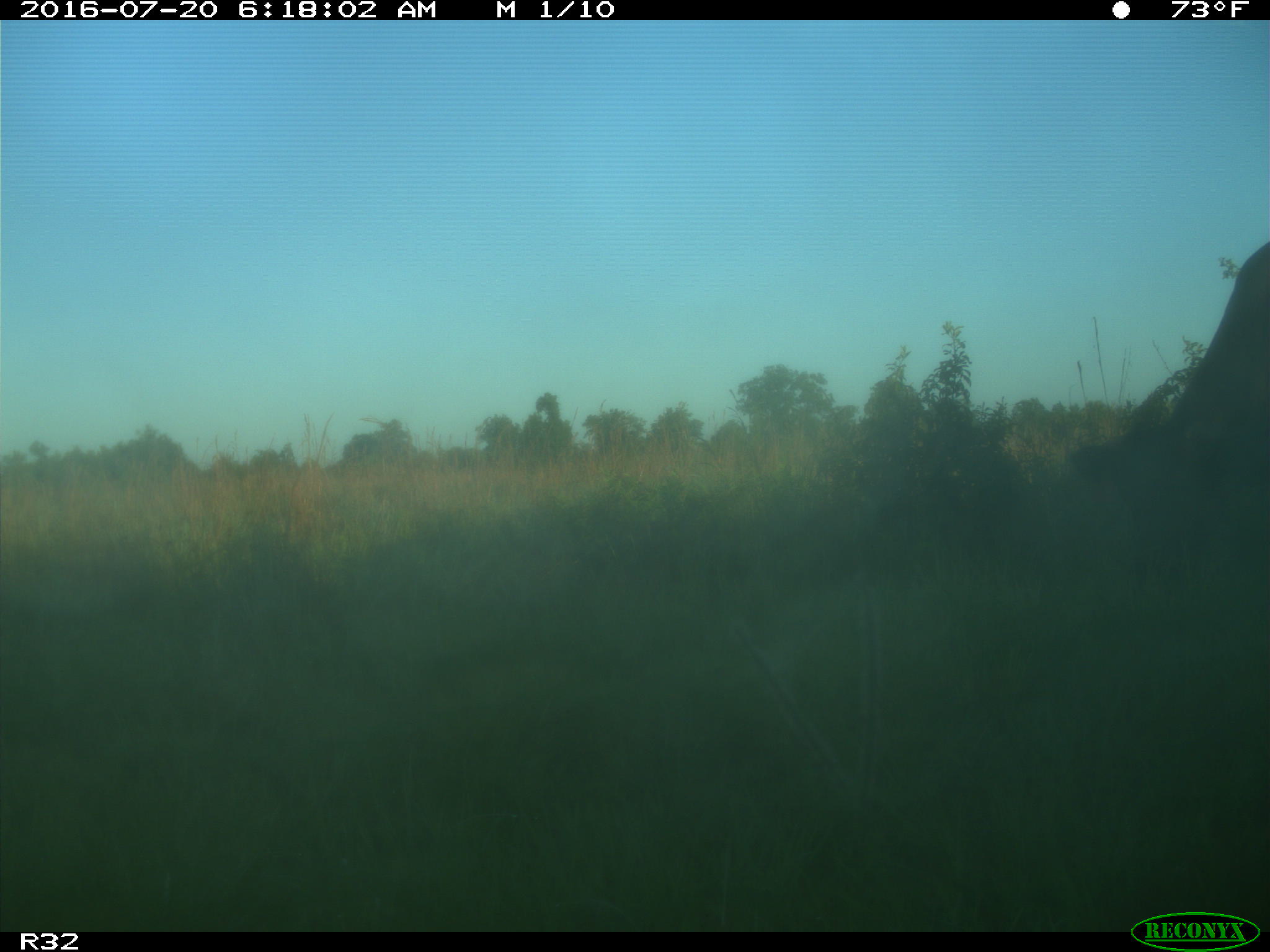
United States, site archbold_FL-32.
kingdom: Animalia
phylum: Chordata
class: Mammalia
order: Artiodactyla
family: Bovidae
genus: Bos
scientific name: Bos taurus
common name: domestic cow